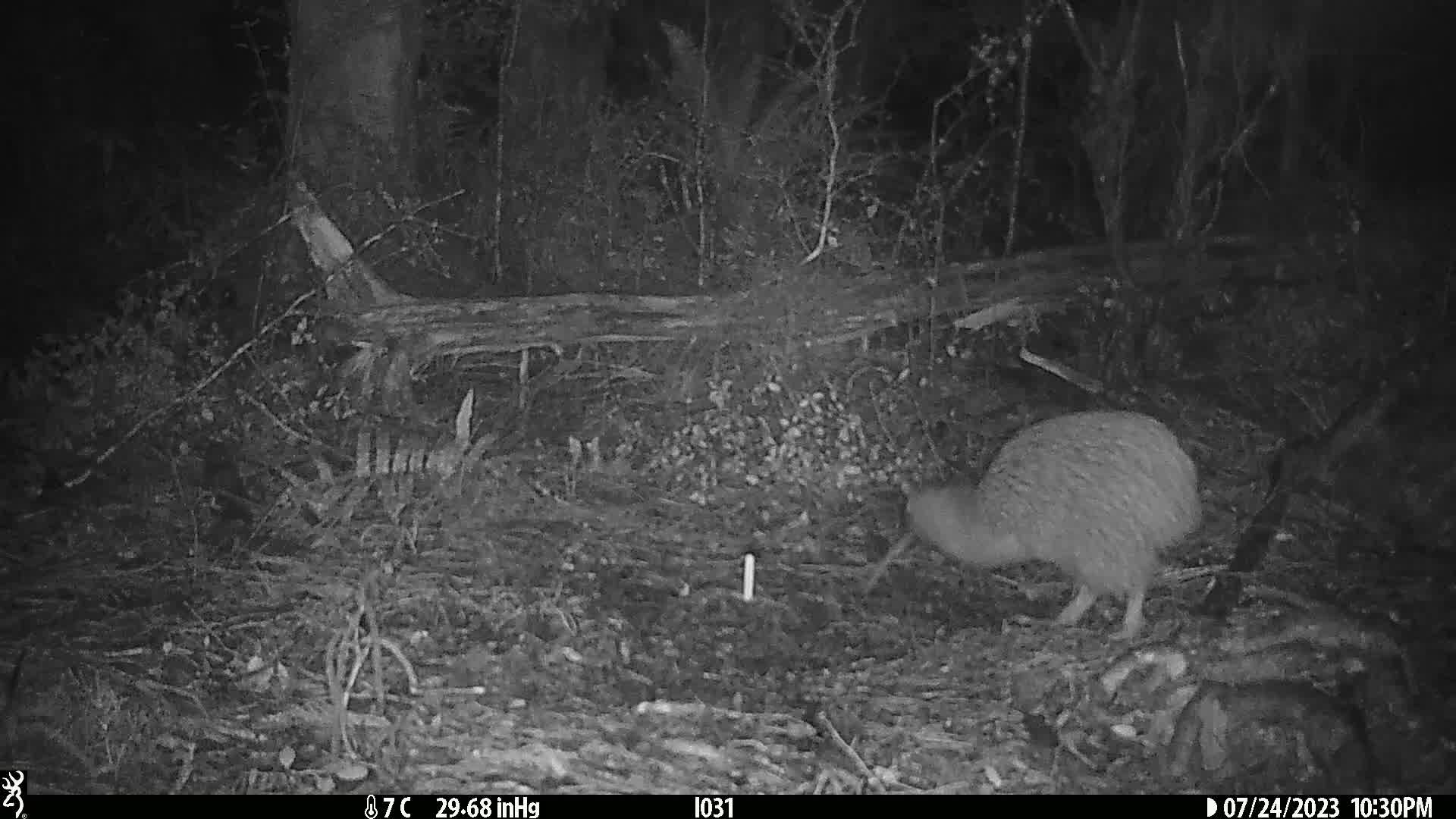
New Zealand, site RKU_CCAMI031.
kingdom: Animalia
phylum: Chordata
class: Aves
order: Apterygiformes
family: Apterygidae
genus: Apteryx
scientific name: Apteryx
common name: kiwi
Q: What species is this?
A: Kiwi (Apteryx).